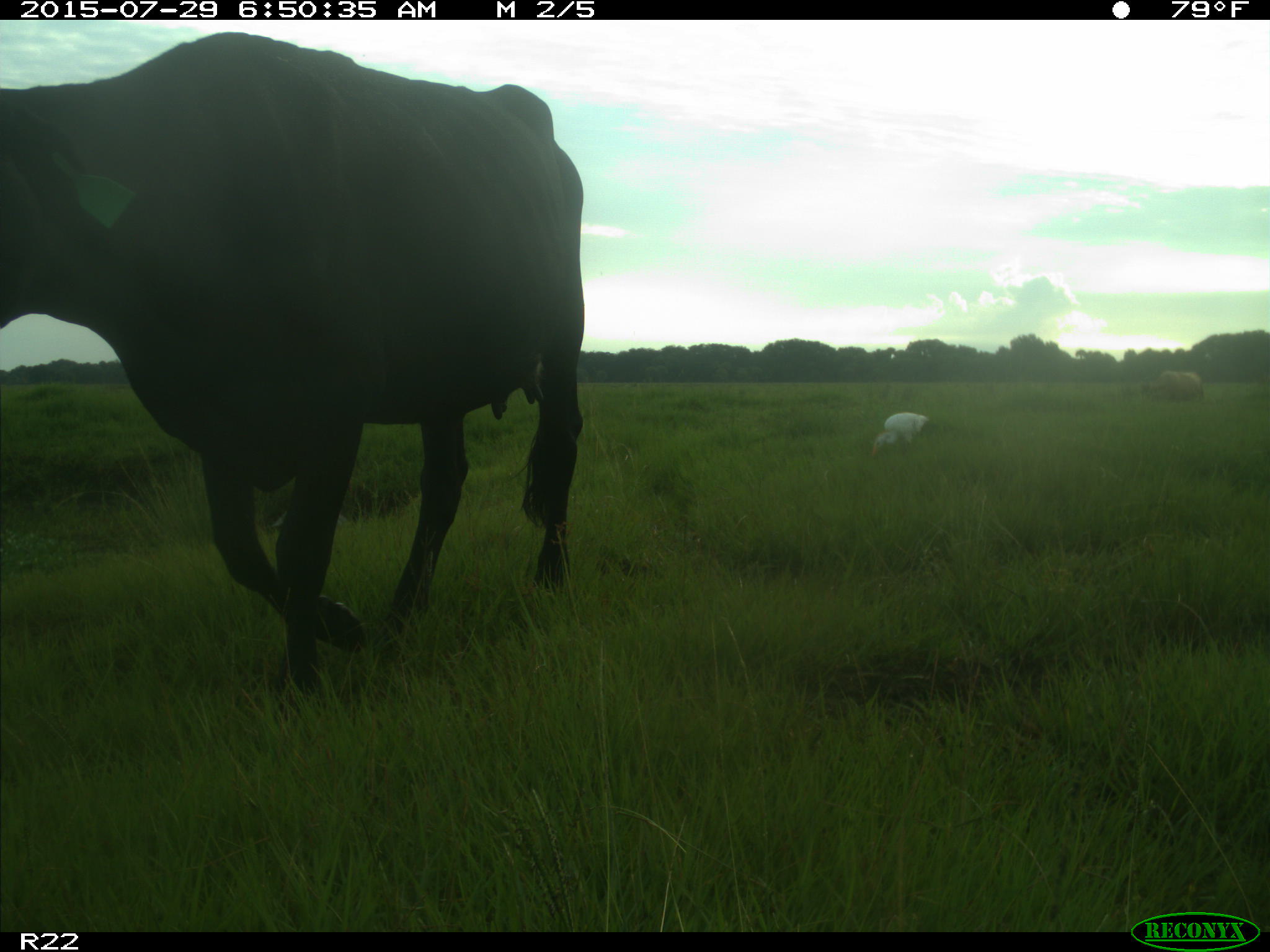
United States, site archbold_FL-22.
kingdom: Animalia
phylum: Chordata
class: Mammalia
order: Artiodactyla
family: Bovidae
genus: Bos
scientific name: Bos taurus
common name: domestic cow